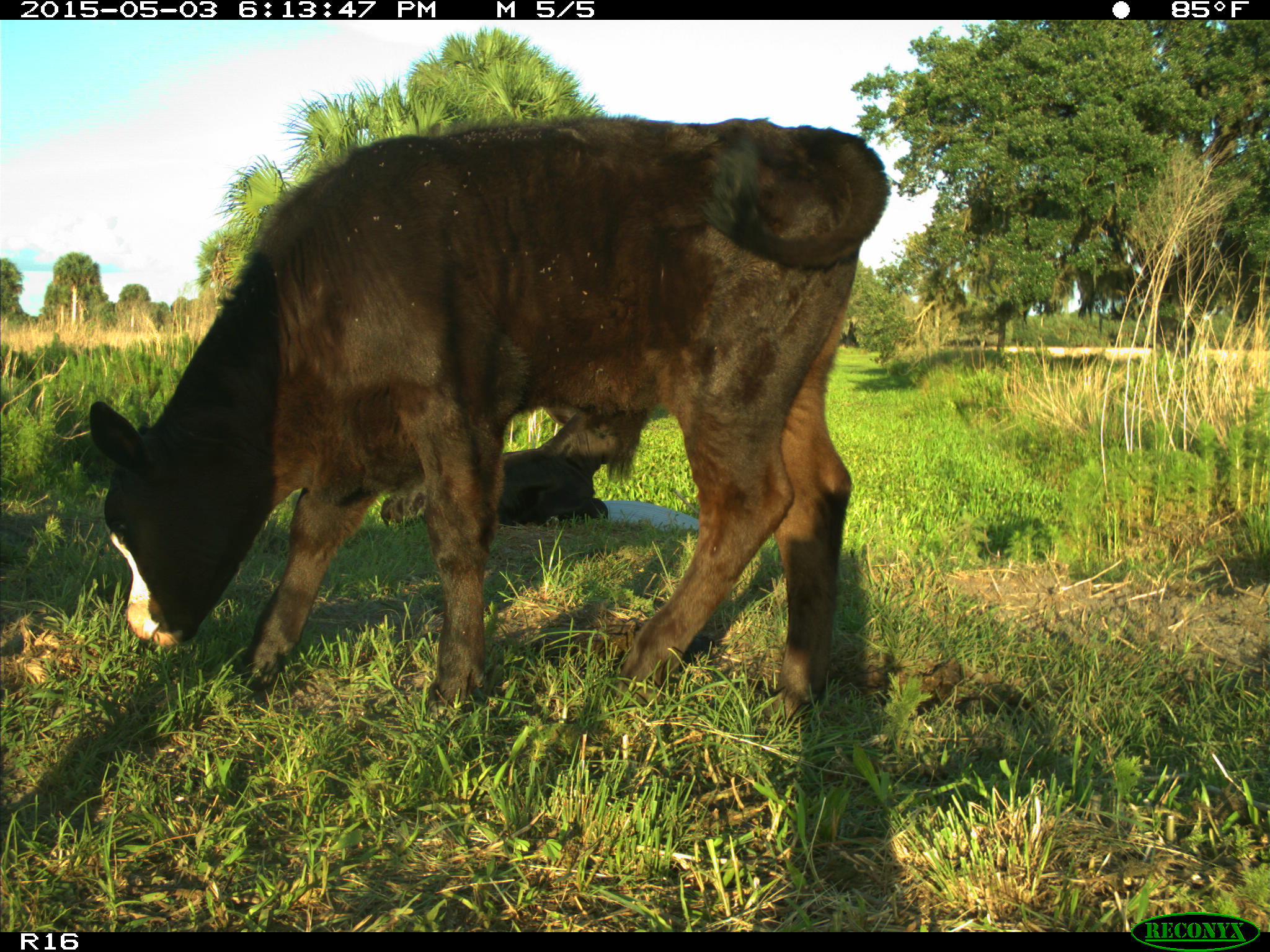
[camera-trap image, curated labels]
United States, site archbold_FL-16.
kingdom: Animalia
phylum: Chordata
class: Mammalia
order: Artiodactyla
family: Bovidae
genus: Bos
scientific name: Bos taurus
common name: domestic cow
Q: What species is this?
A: Bos taurus (domestic cow).